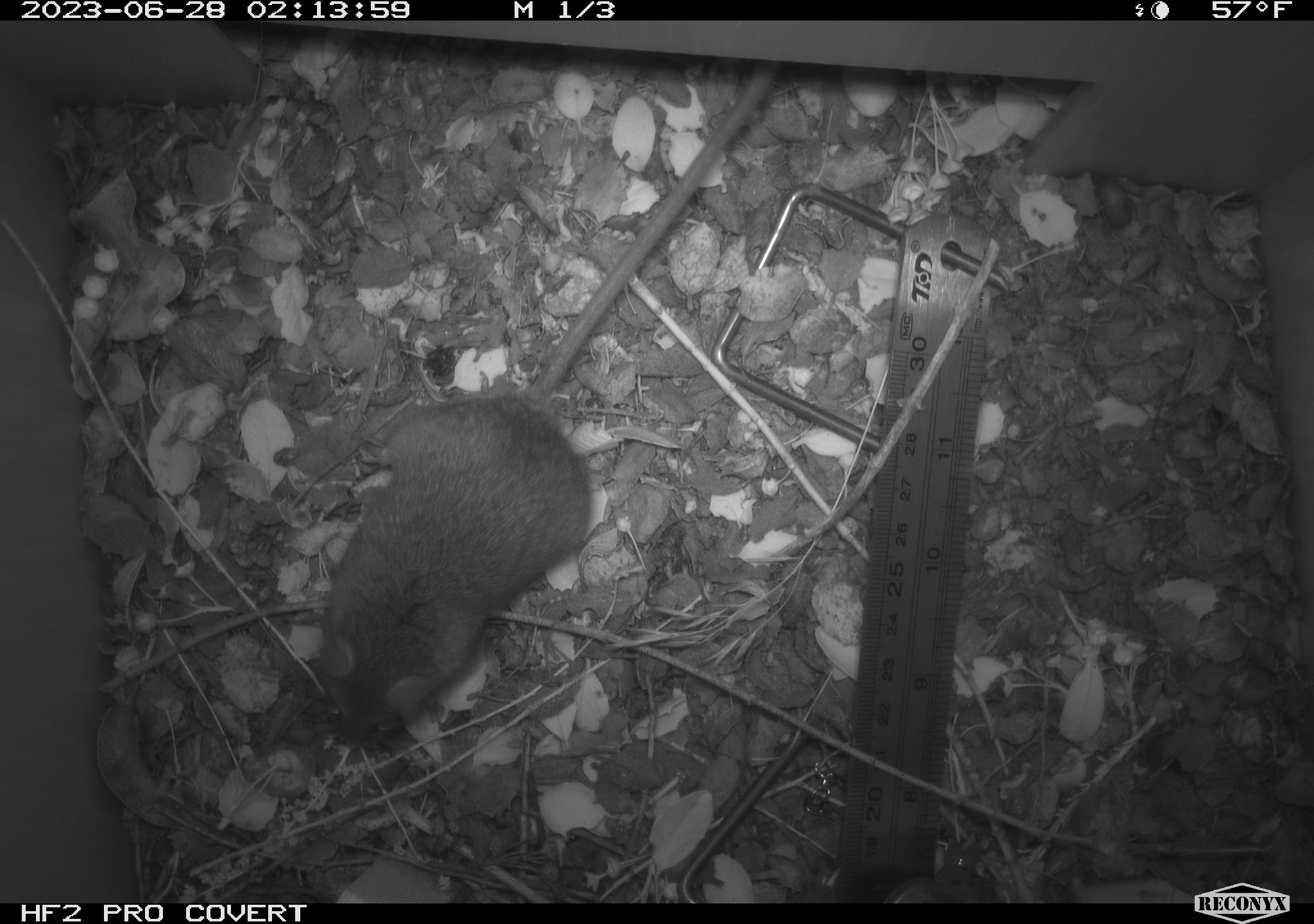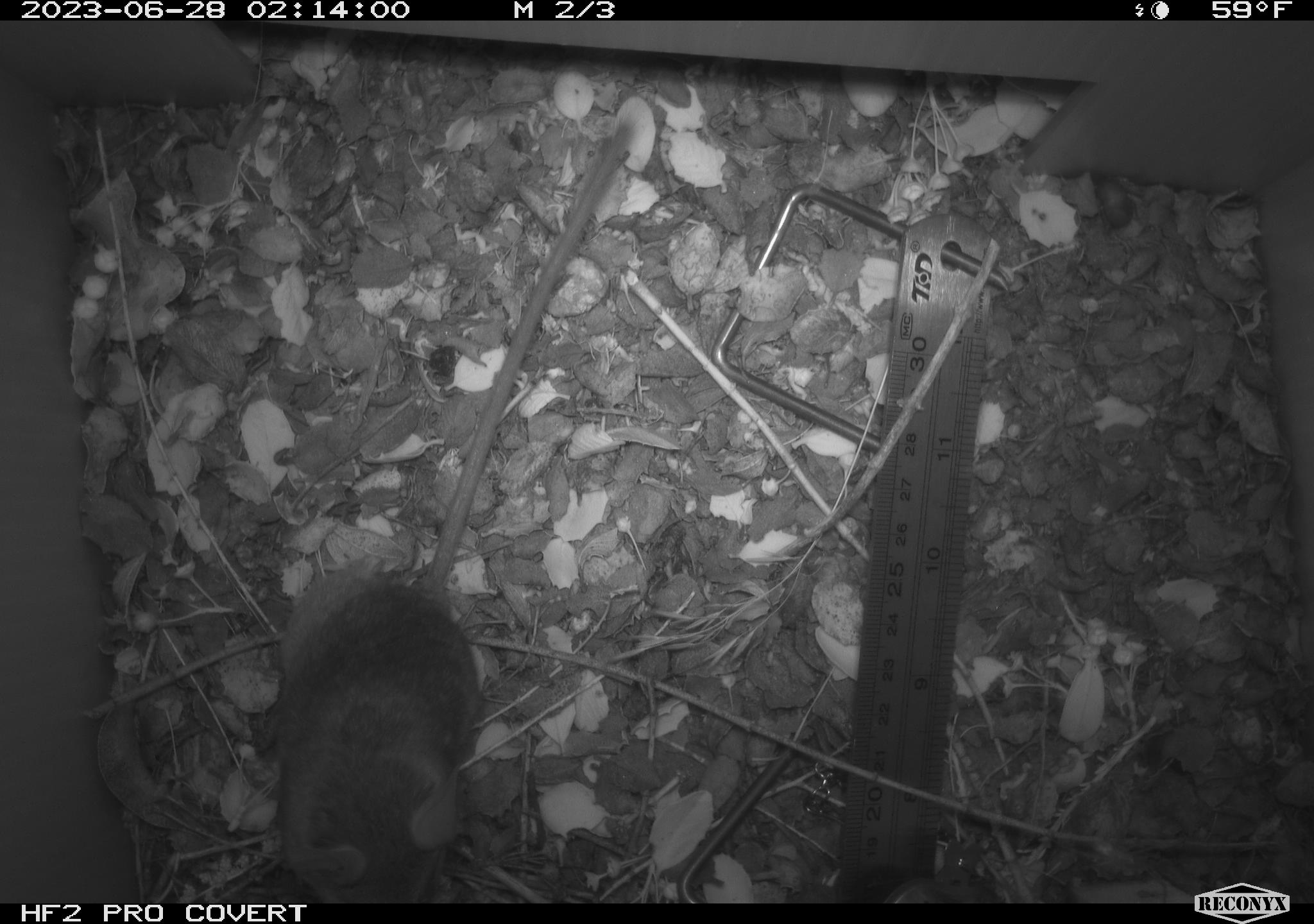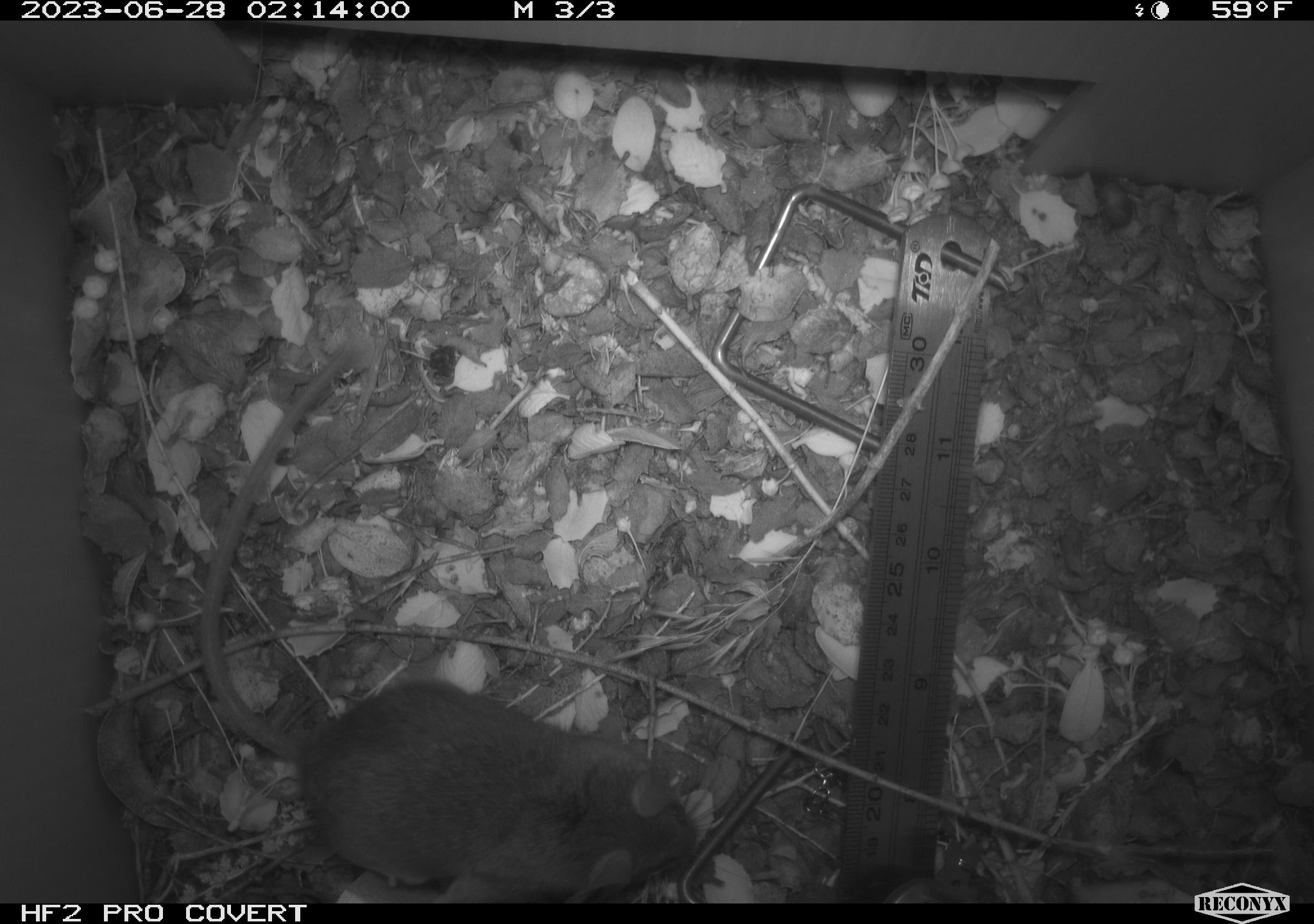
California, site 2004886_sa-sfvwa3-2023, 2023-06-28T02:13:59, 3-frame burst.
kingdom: Animalia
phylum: Chordata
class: Mammalia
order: Rodentia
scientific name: Rodentia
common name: mouse species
Mouse species (Rodentia).